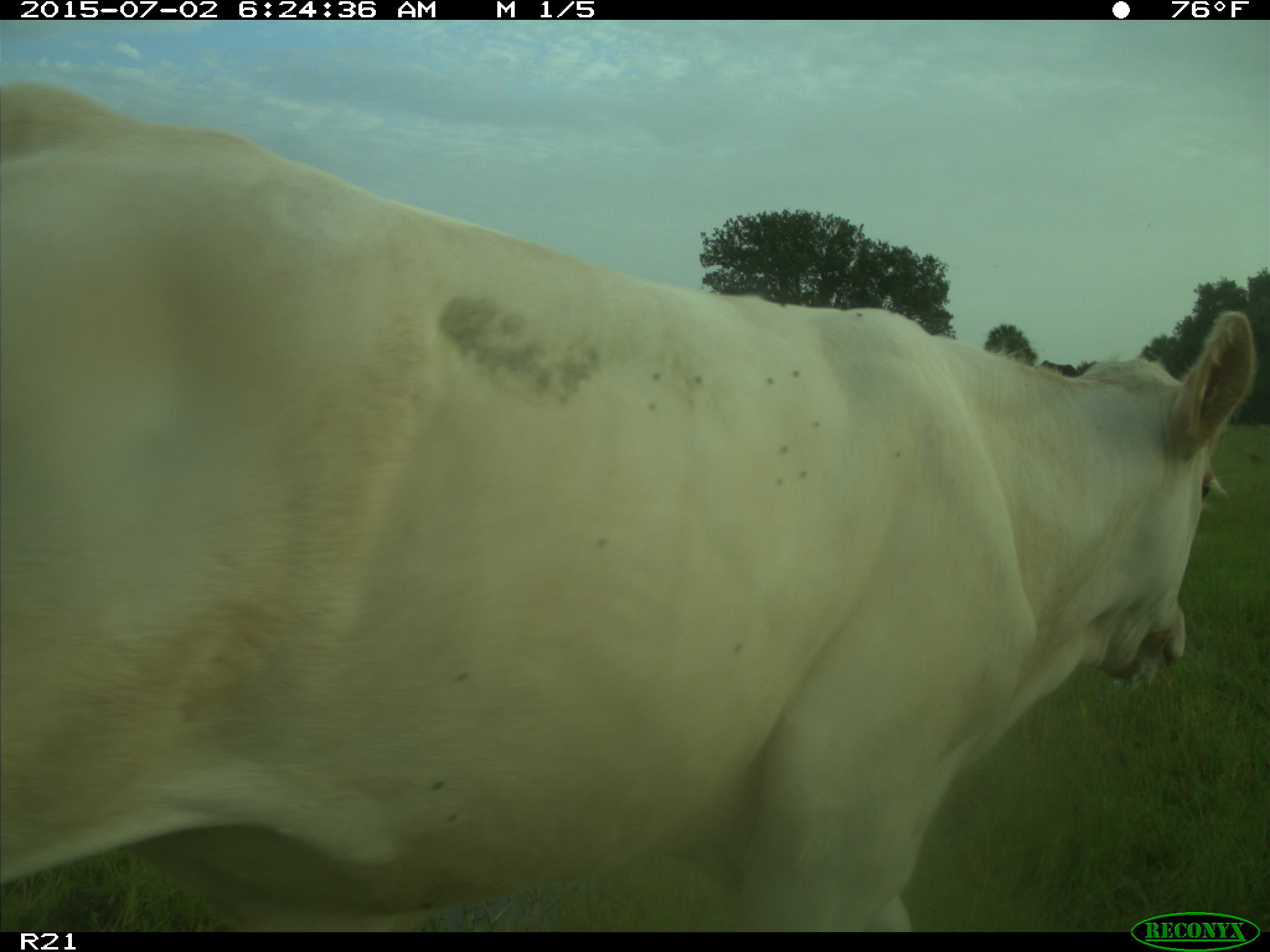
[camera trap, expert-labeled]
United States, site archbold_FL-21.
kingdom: Animalia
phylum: Chordata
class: Mammalia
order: Artiodactyla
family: Bovidae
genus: Bos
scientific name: Bos taurus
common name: domestic cow